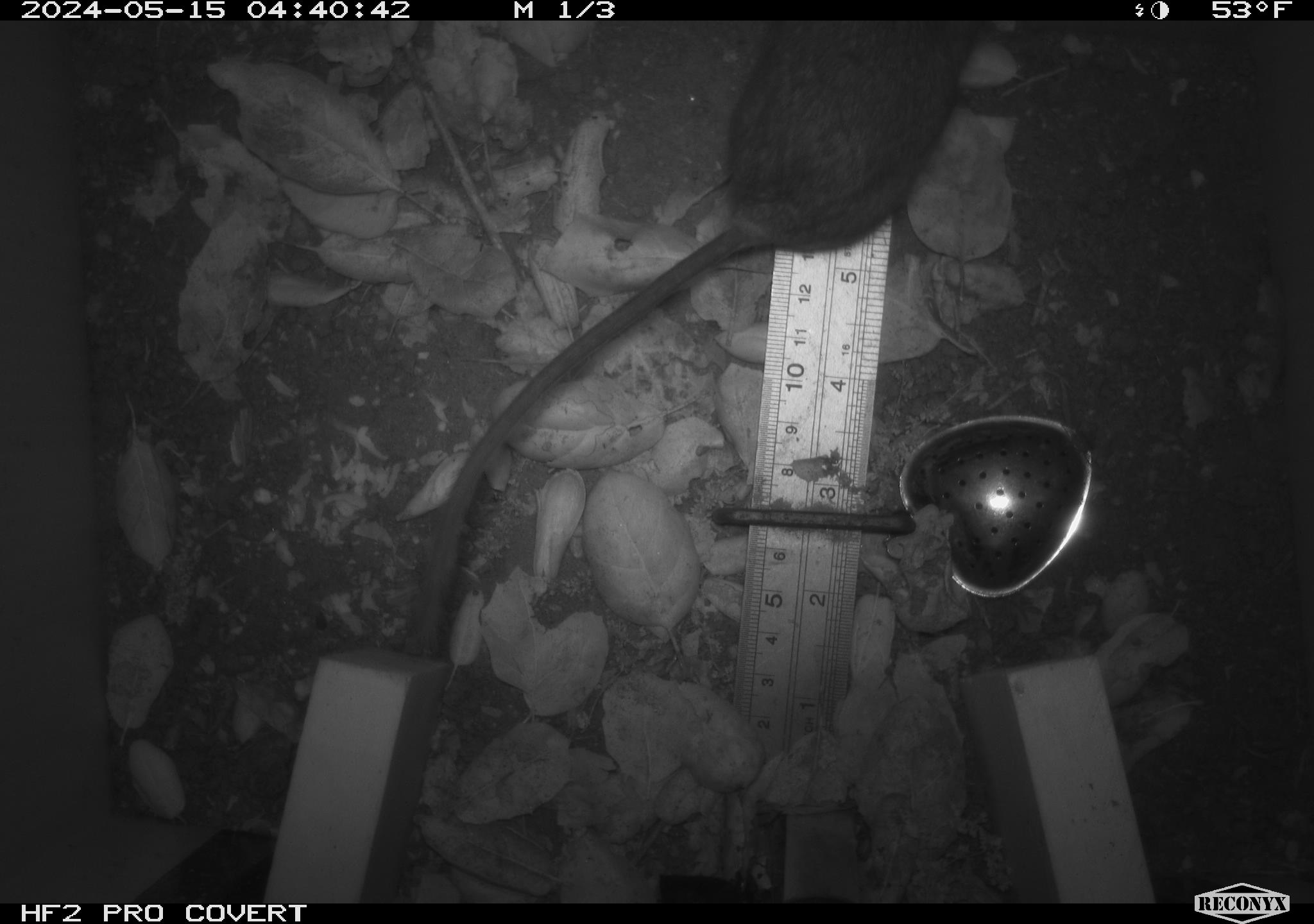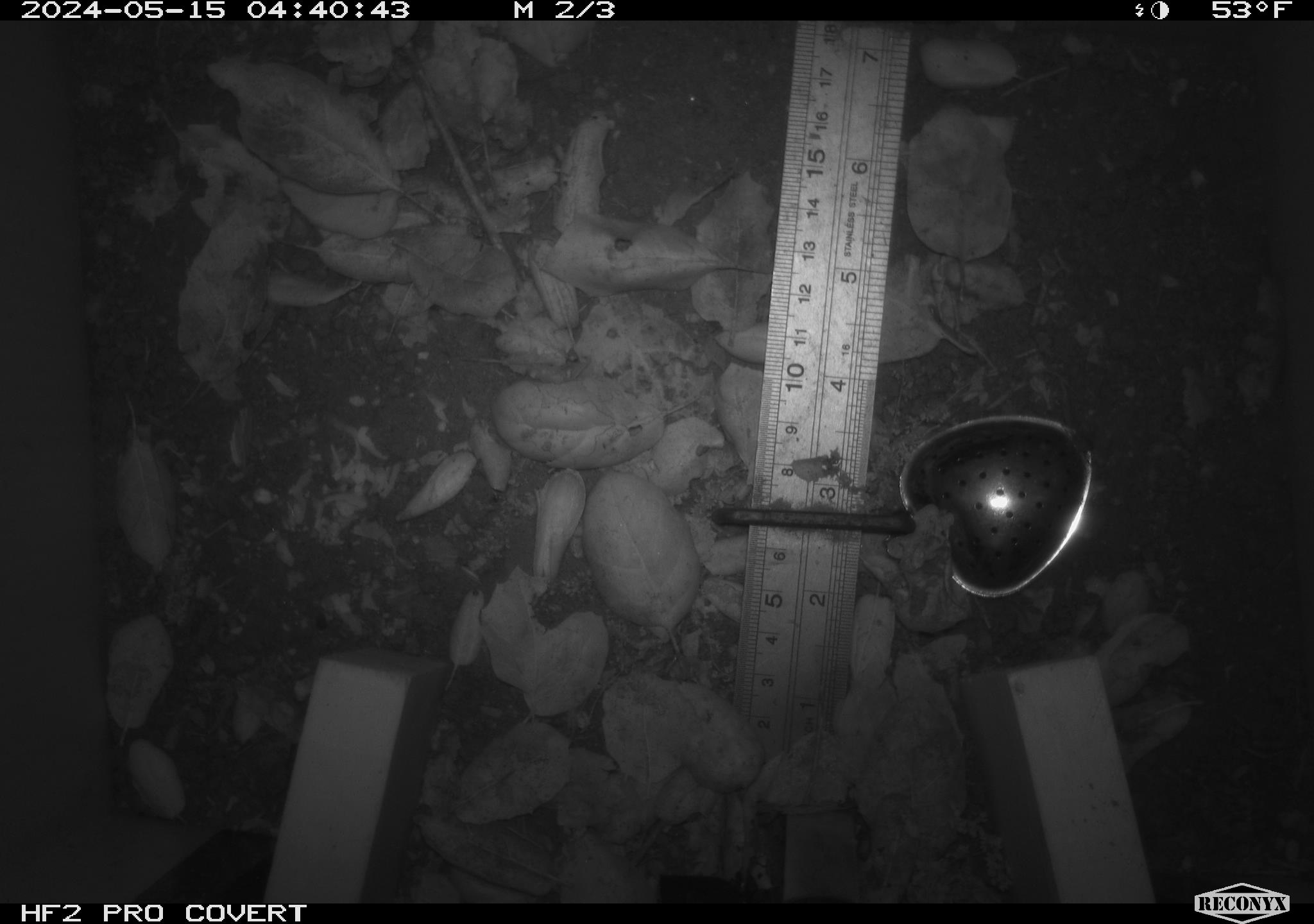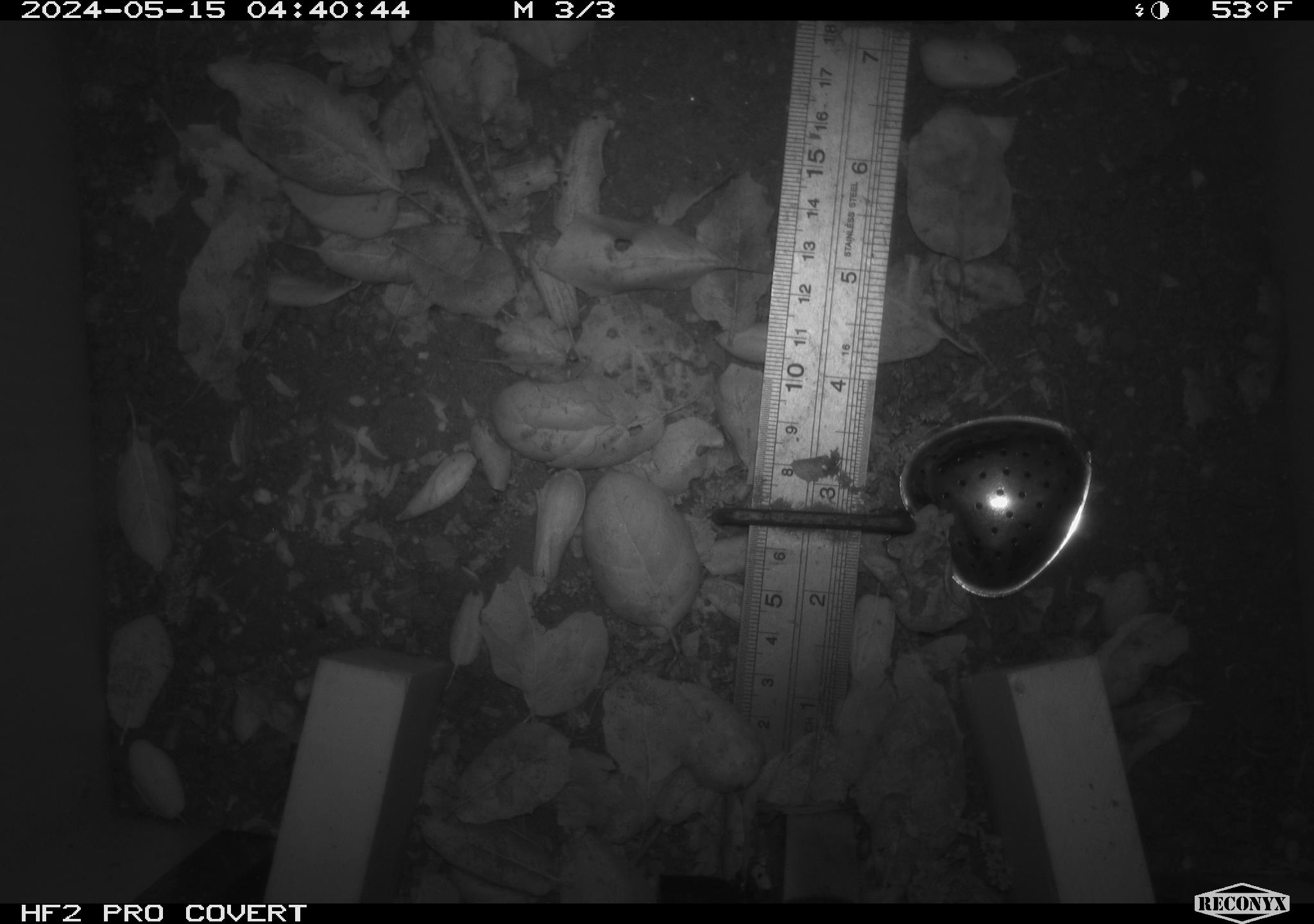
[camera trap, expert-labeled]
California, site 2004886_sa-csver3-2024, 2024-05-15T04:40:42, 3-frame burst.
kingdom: Animalia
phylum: Chordata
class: Mammalia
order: Rodentia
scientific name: Rodentia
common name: rodent